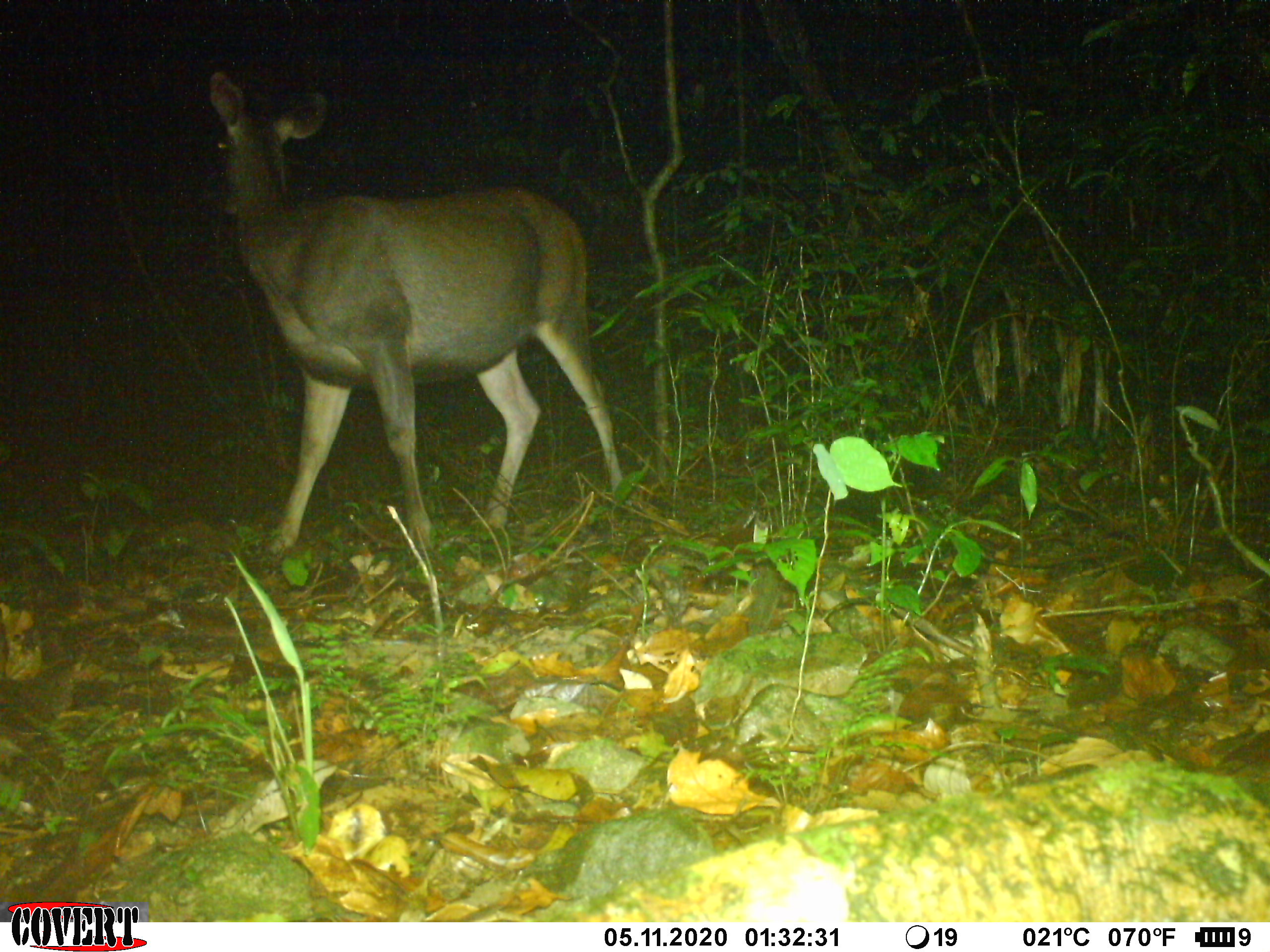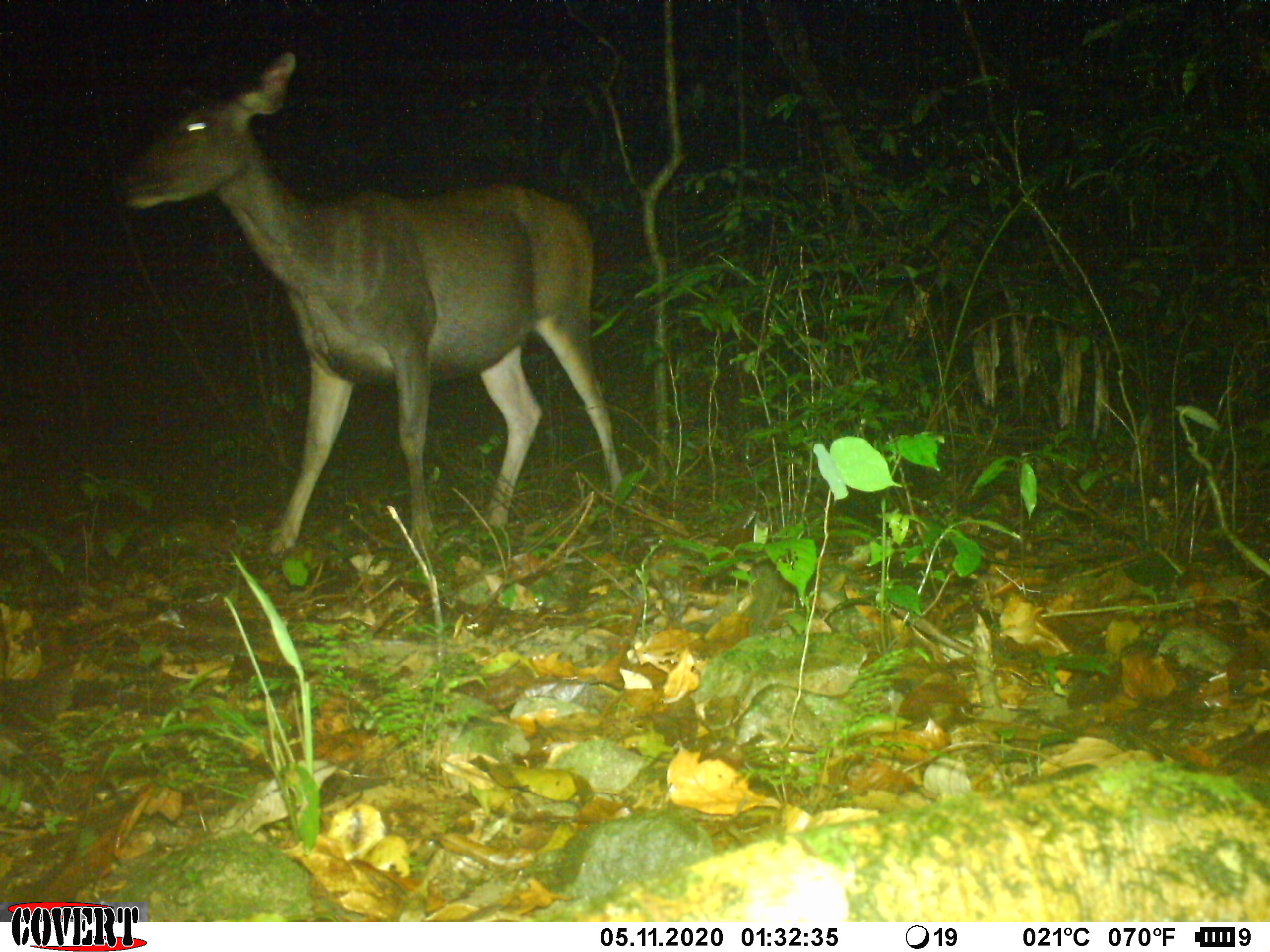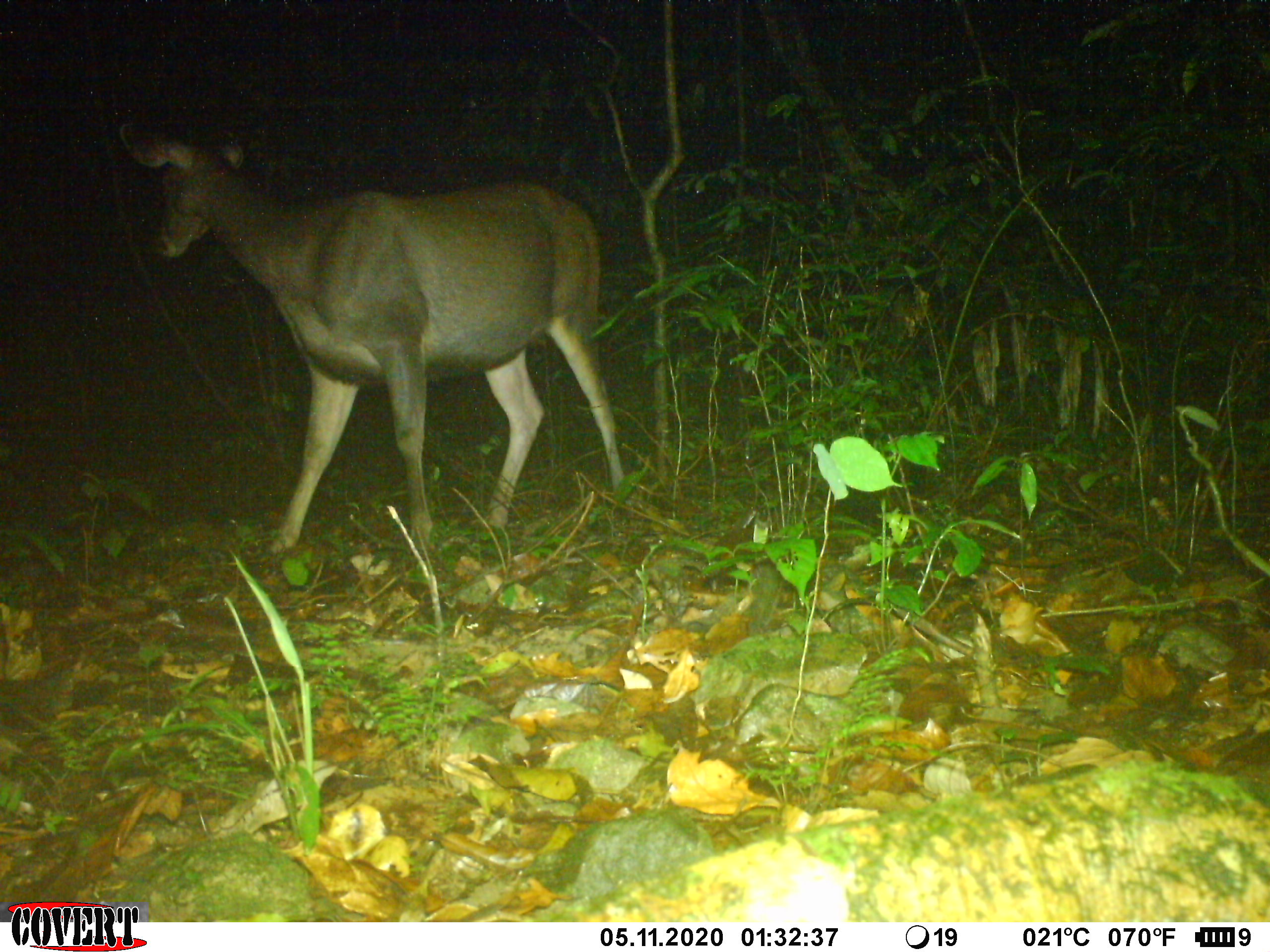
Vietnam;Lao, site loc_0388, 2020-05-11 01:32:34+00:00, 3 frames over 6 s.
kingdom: Animalia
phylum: Chordata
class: Mammalia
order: Artiodactyla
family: Cervidae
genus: Rusa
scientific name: Rusa unicolor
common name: sambar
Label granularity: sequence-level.